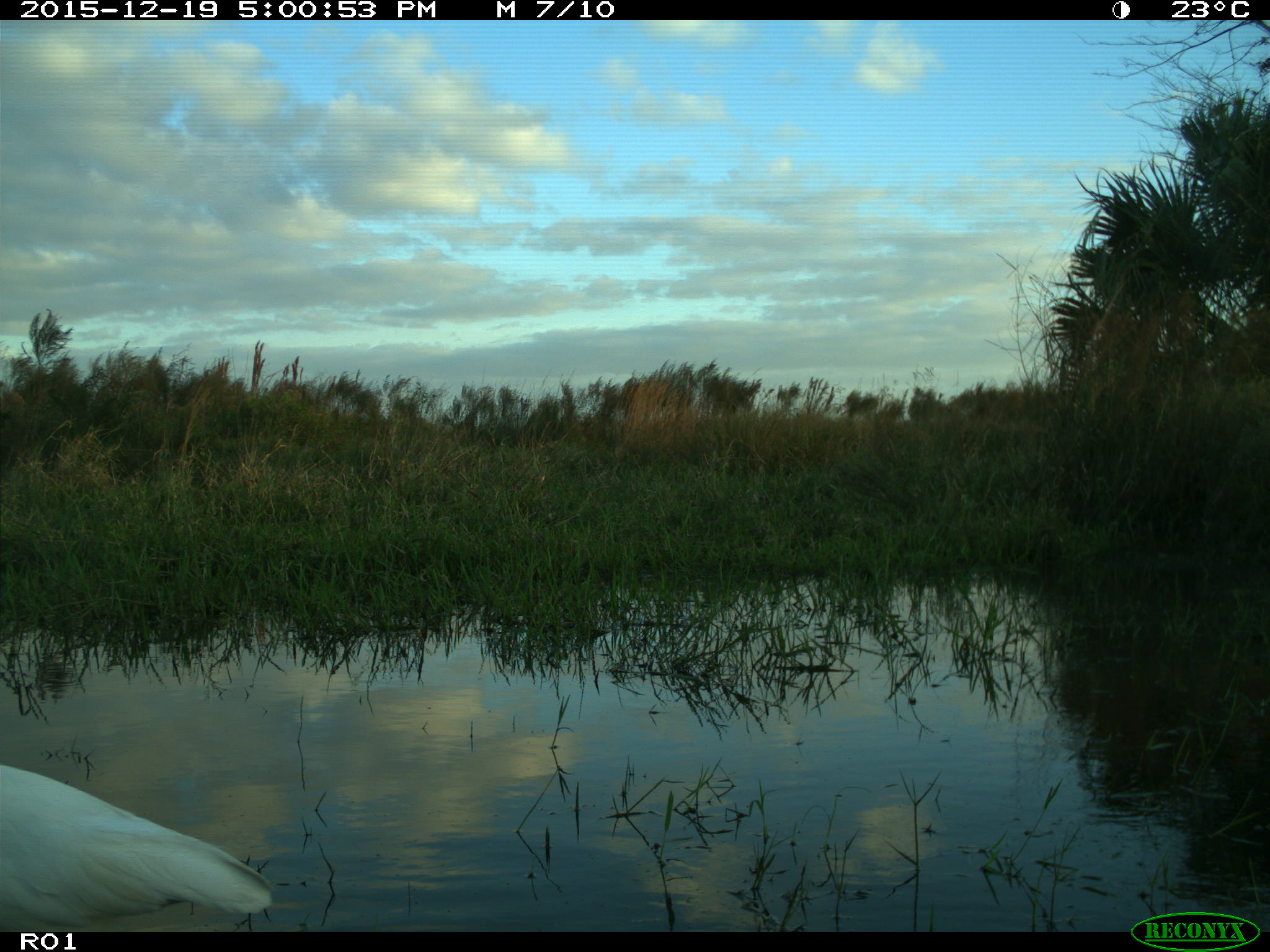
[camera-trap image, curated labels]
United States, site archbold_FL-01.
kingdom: Animalia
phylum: Chordata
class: Aves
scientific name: Aves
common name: birds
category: unidentified bird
Unidentified bird (birds) (Aves).